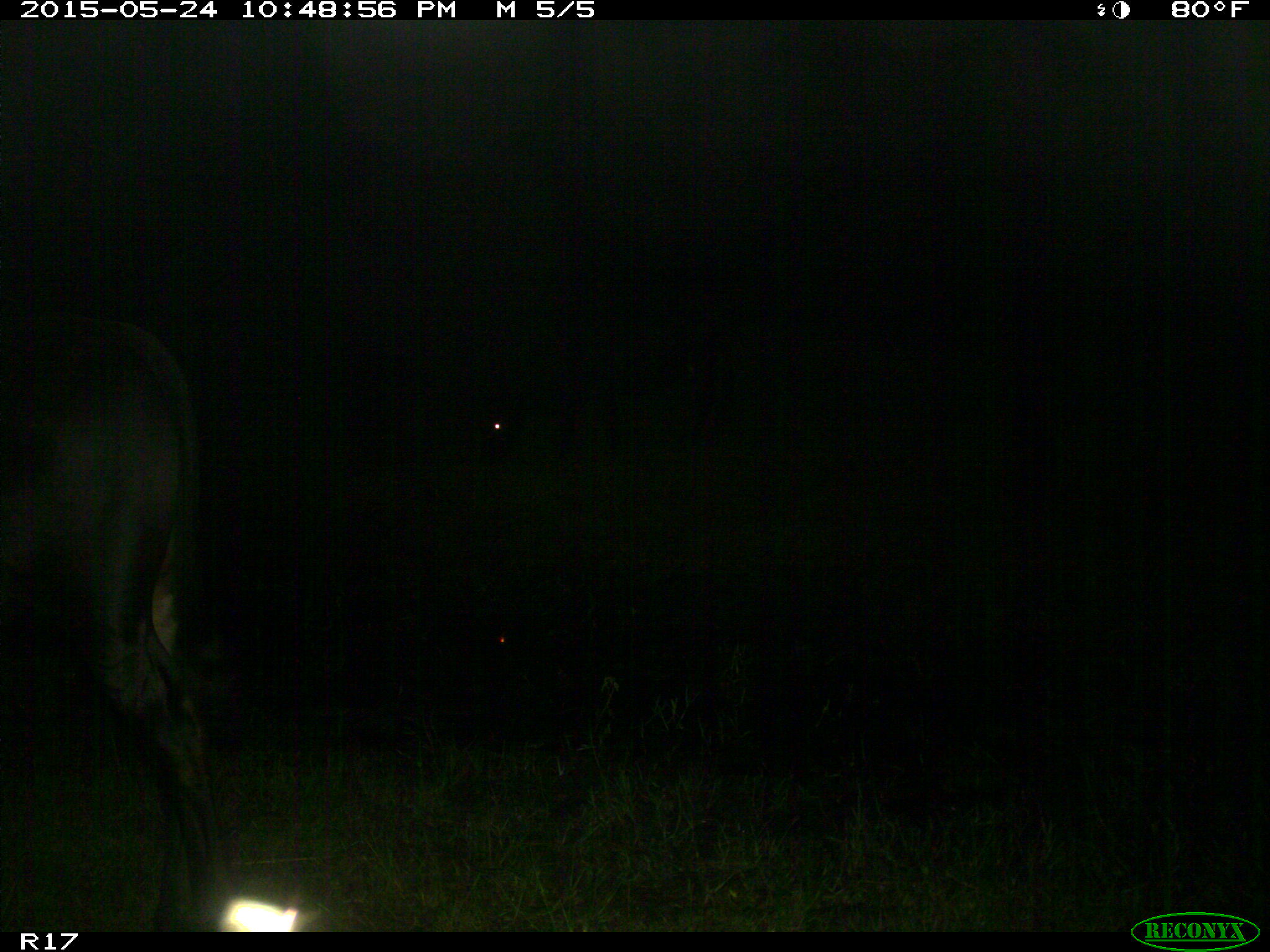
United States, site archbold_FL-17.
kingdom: Animalia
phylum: Chordata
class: Mammalia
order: Artiodactyla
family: Bovidae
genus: Bos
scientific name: Bos taurus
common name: domestic cow